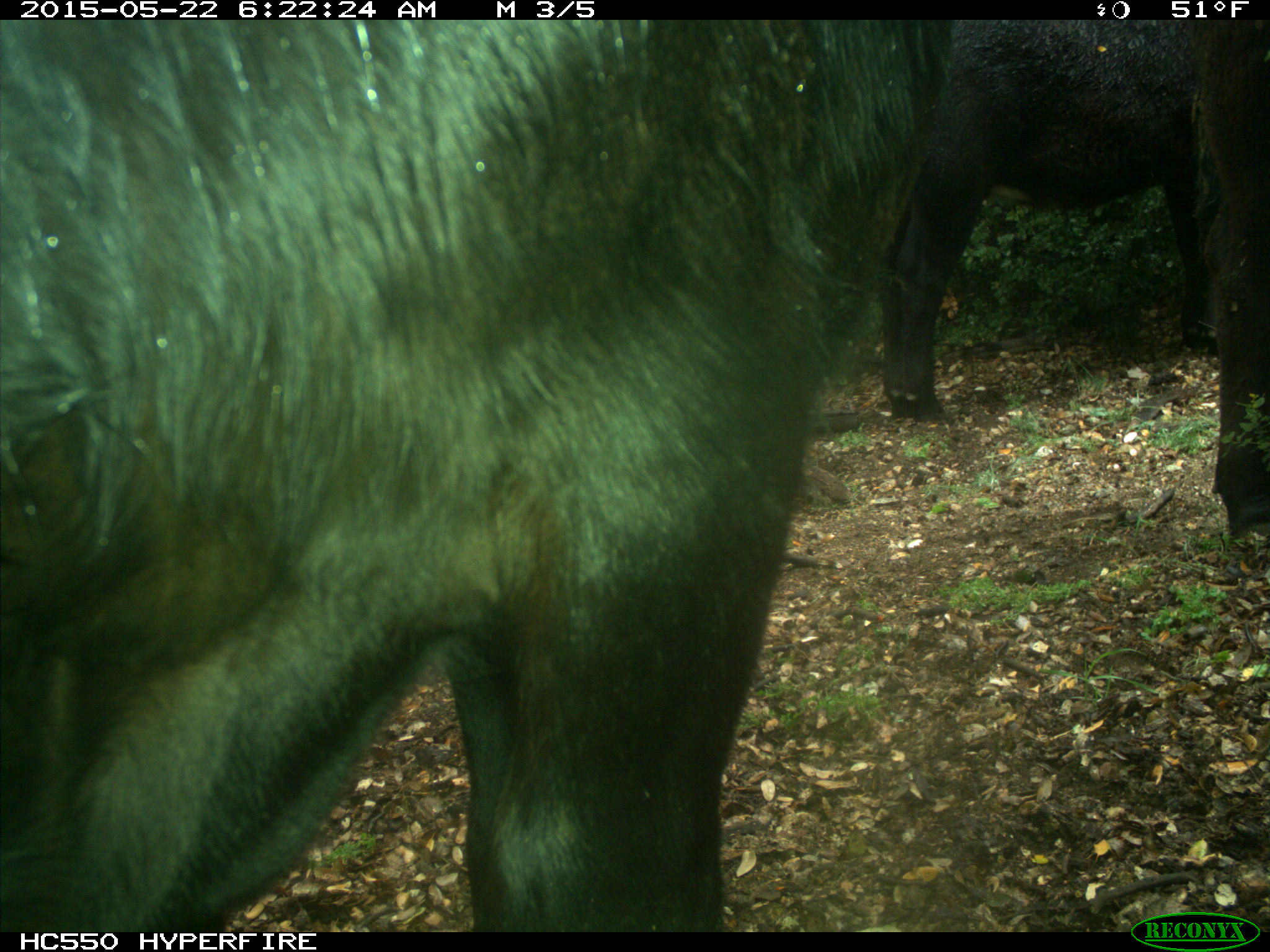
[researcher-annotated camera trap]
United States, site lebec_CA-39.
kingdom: Animalia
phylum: Chordata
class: Mammalia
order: Artiodactyla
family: Bovidae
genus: Bos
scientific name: Bos taurus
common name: domestic cow